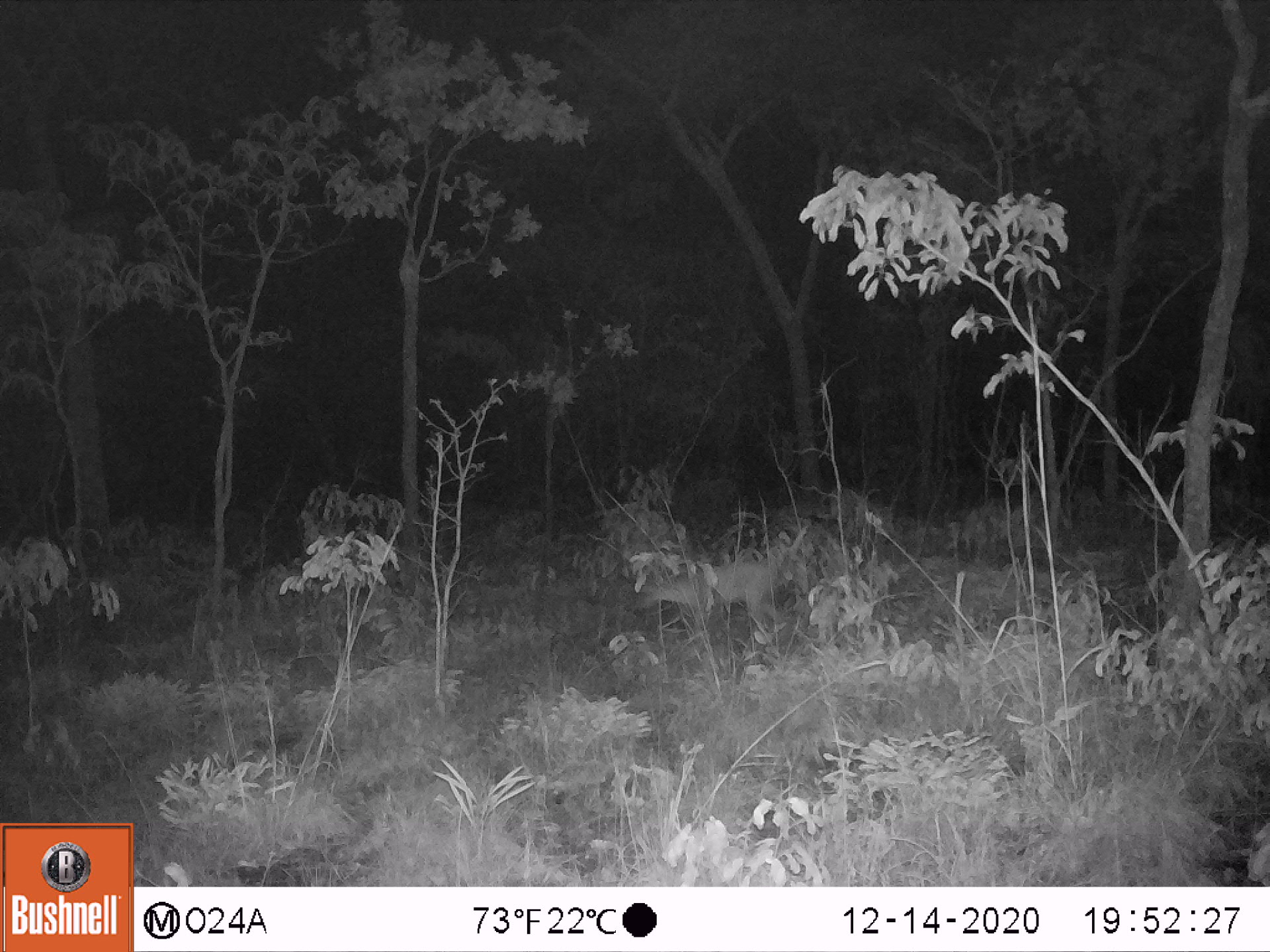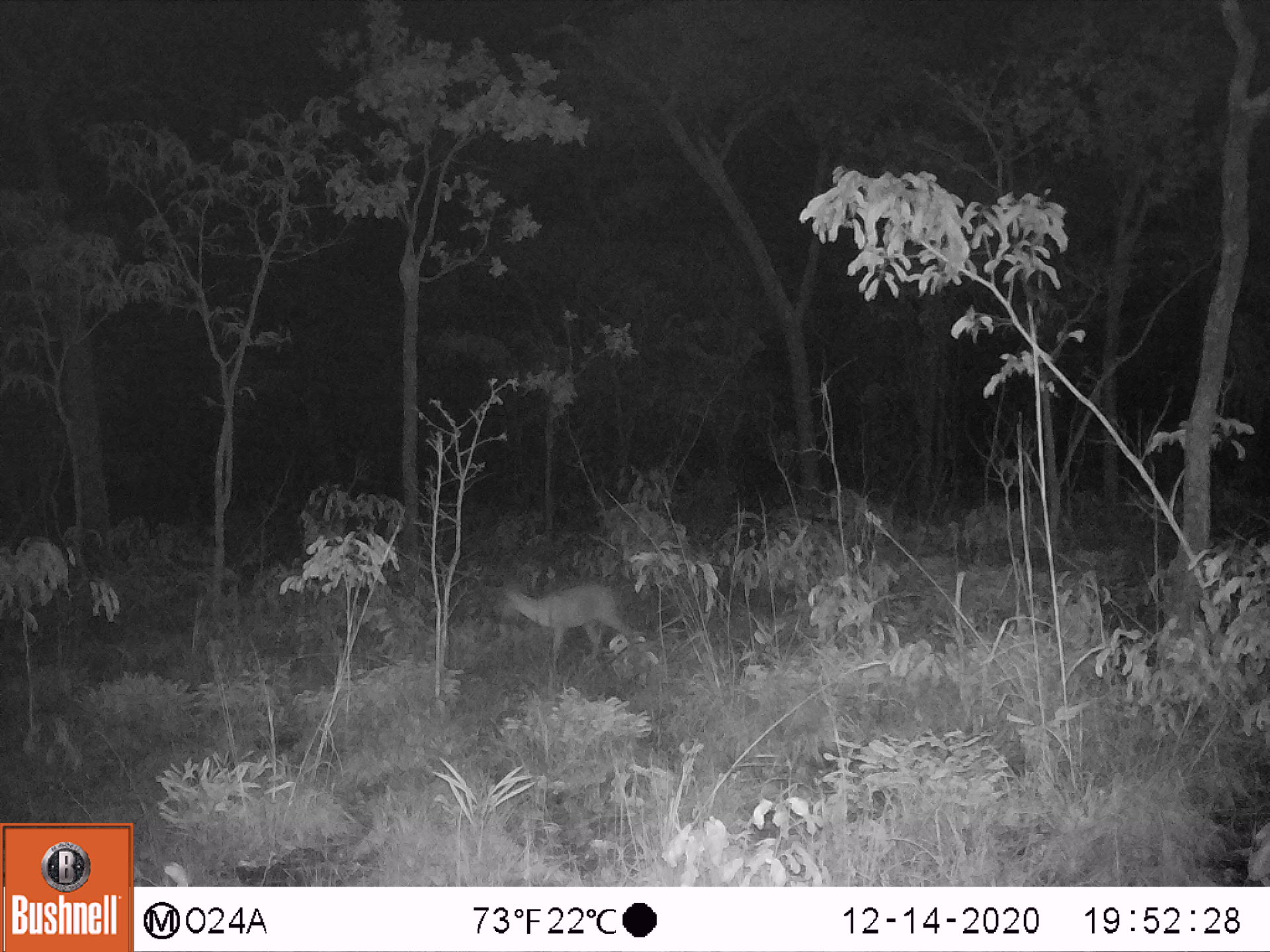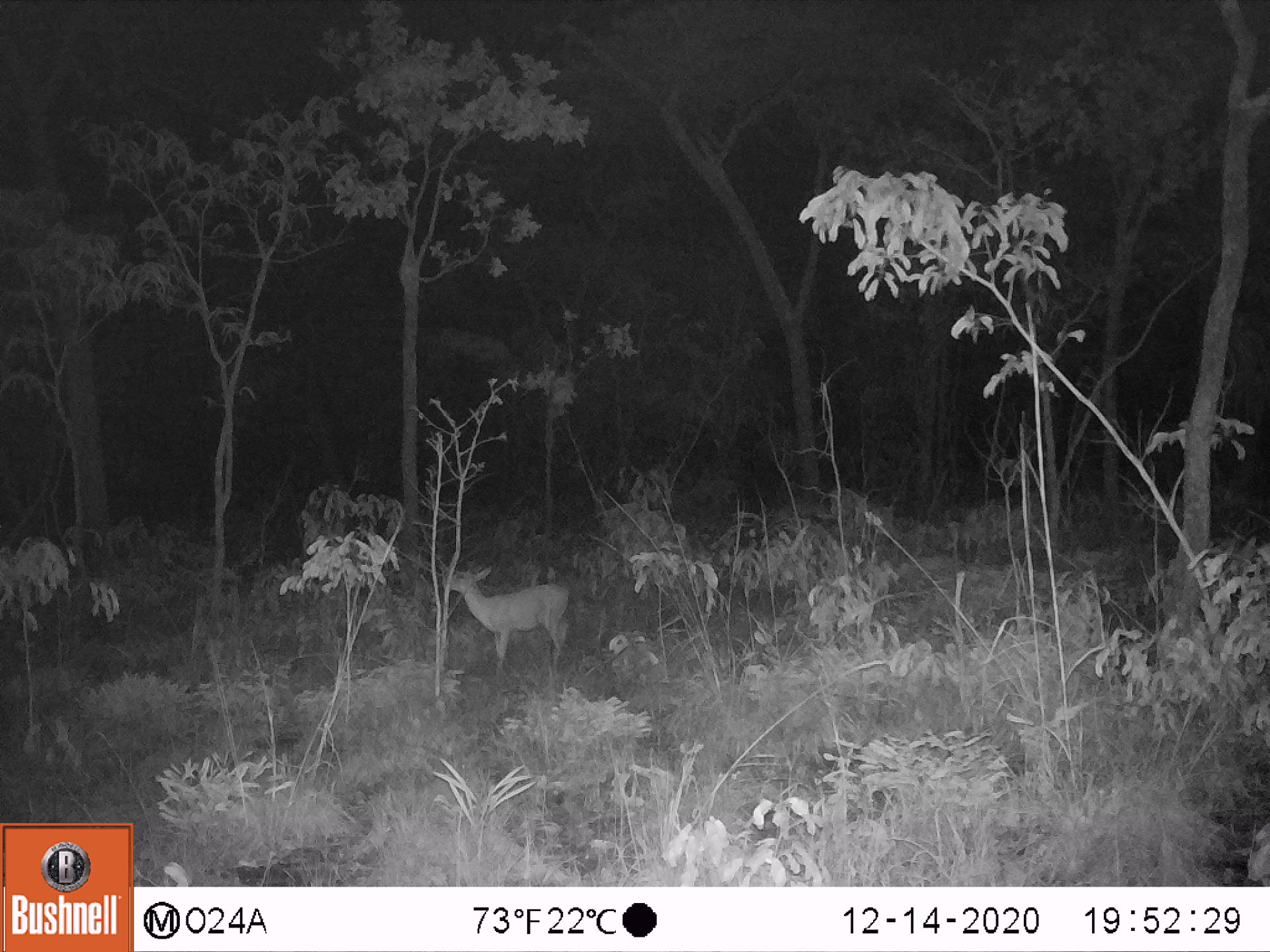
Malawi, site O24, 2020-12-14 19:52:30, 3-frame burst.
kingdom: Animalia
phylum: Chordata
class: Mammalia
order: Artiodactyla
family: Bovidae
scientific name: Antilopinae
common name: small antelope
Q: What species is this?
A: Small antelope (Antilopinae).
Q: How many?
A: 1.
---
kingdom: Animalia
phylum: Chordata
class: Mammalia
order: Artiodactyla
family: Bovidae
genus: Sylvicapra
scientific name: Sylvicapra grimmia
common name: common duiker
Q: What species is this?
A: Common duiker (Sylvicapra grimmia).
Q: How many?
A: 1.